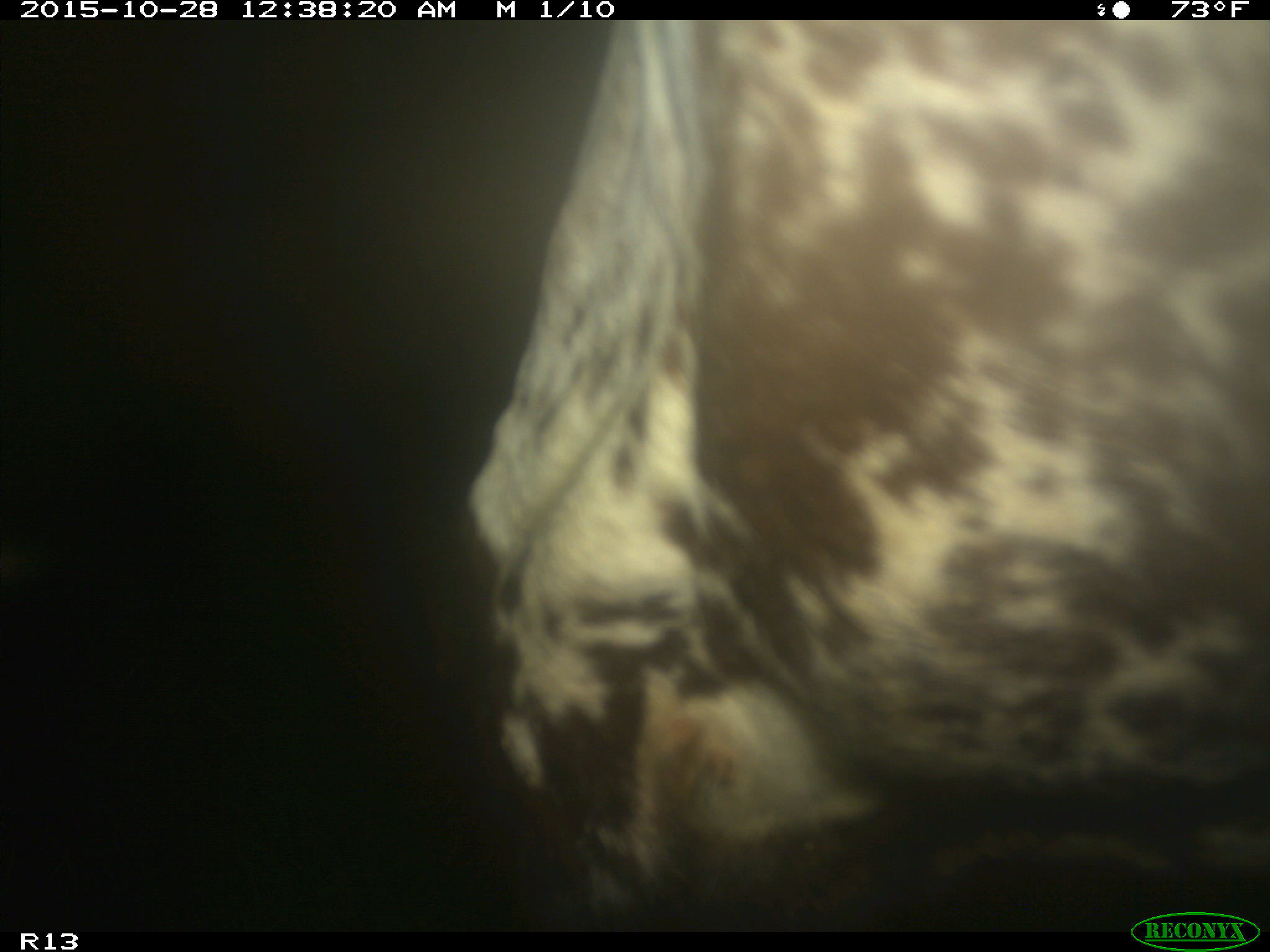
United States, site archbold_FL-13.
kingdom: Animalia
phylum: Chordata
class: Mammalia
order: Artiodactyla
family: Bovidae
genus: Bos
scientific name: Bos taurus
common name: domestic cow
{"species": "Bos taurus (domestic cow)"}